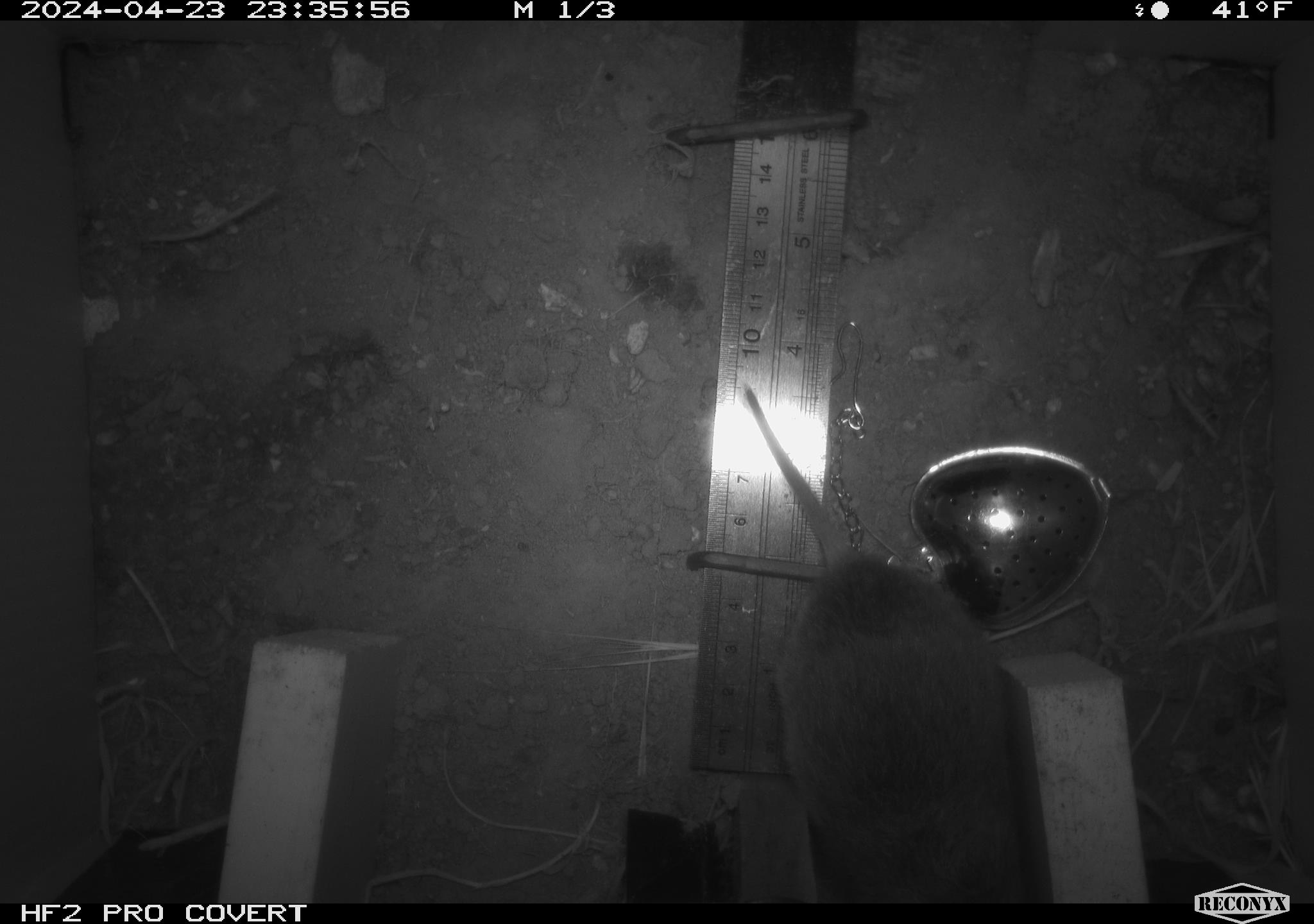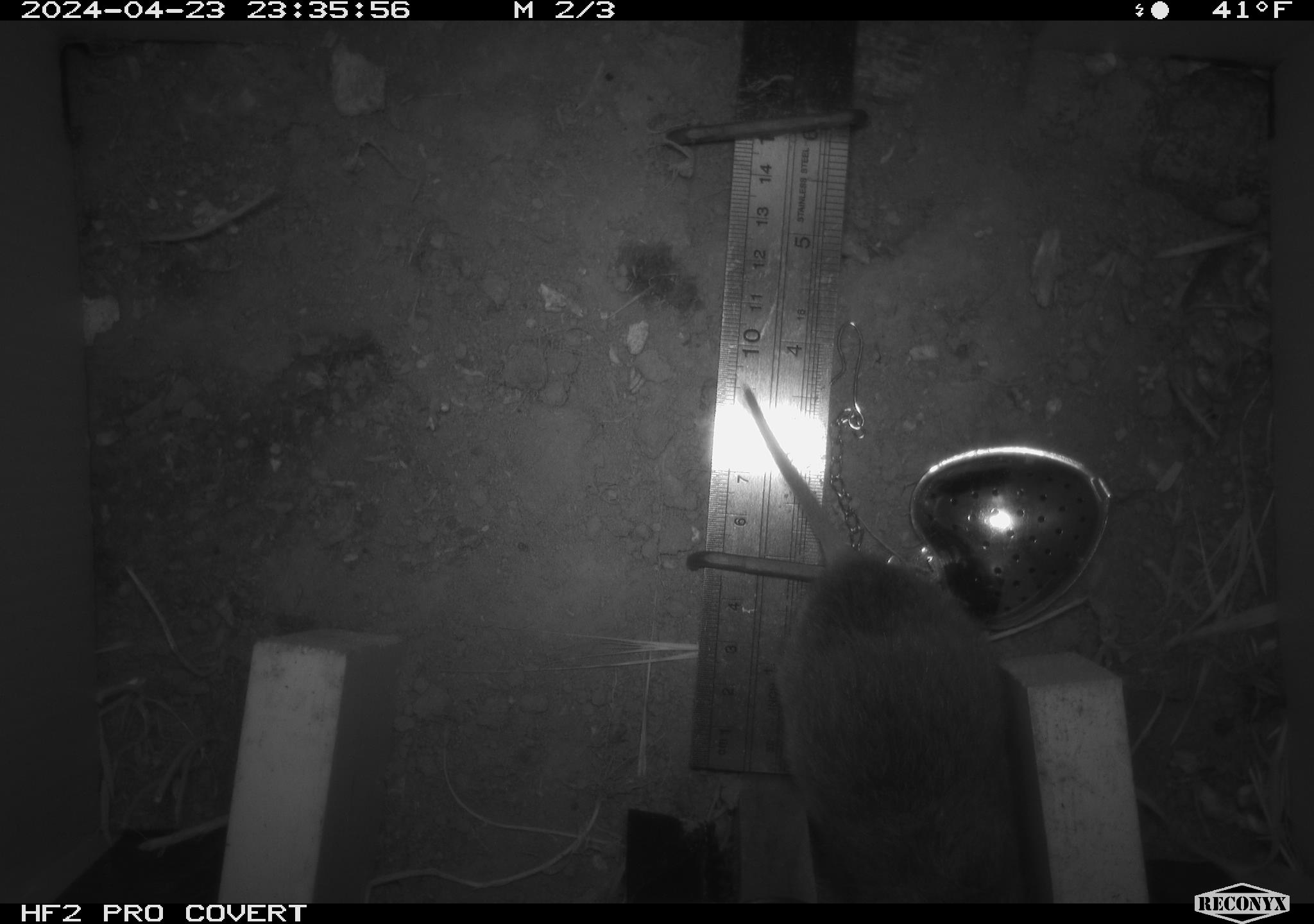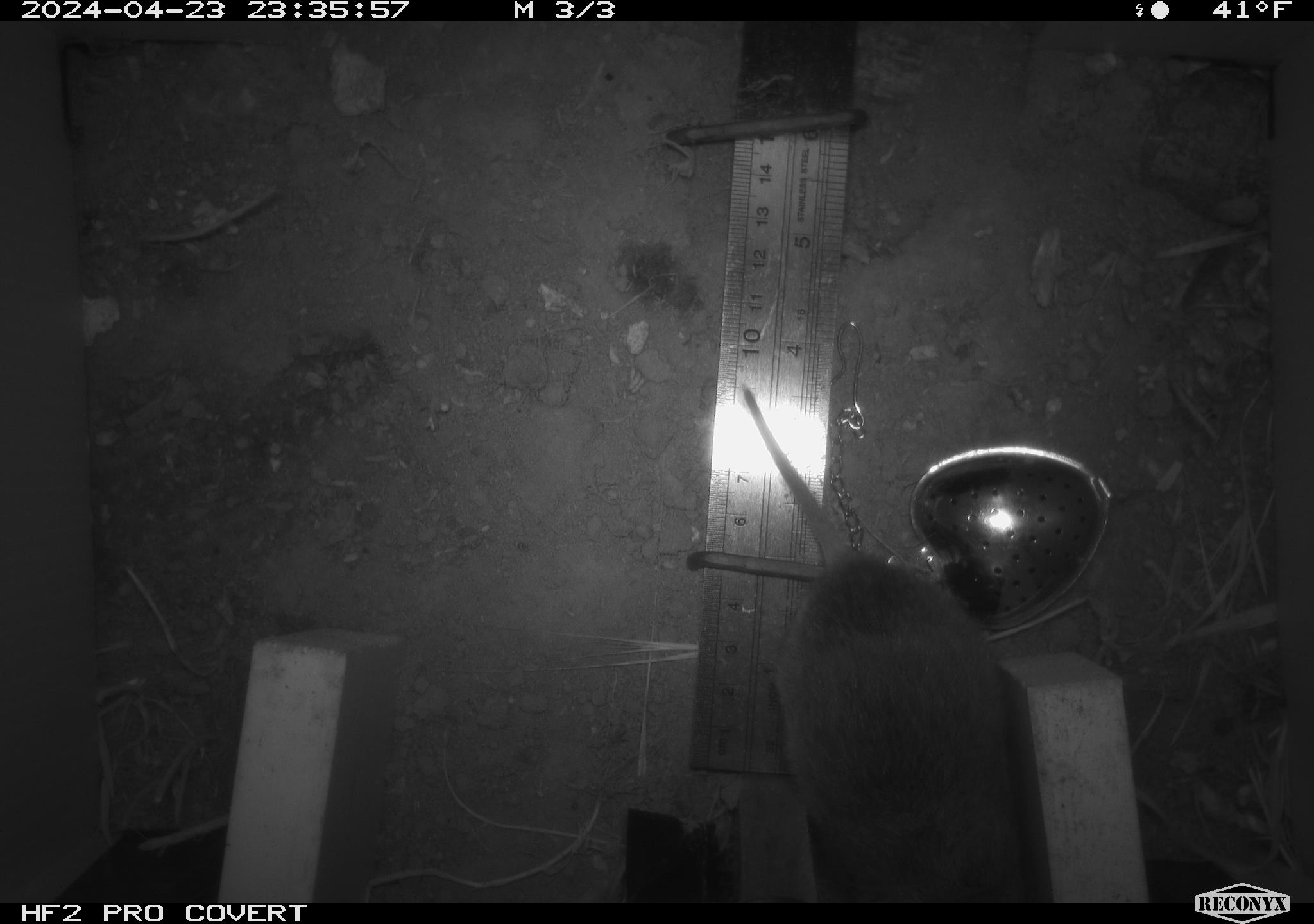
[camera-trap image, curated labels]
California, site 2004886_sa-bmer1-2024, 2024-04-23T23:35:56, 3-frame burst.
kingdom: Animalia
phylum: Chordata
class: Mammalia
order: Rodentia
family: Cricetidae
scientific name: Arvicolinae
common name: voles, lemmings, and muskrats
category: arvicolinae subfamily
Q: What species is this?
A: Arvicolinae subfamily (voles, lemmings, and muskrats) (Arvicolinae).